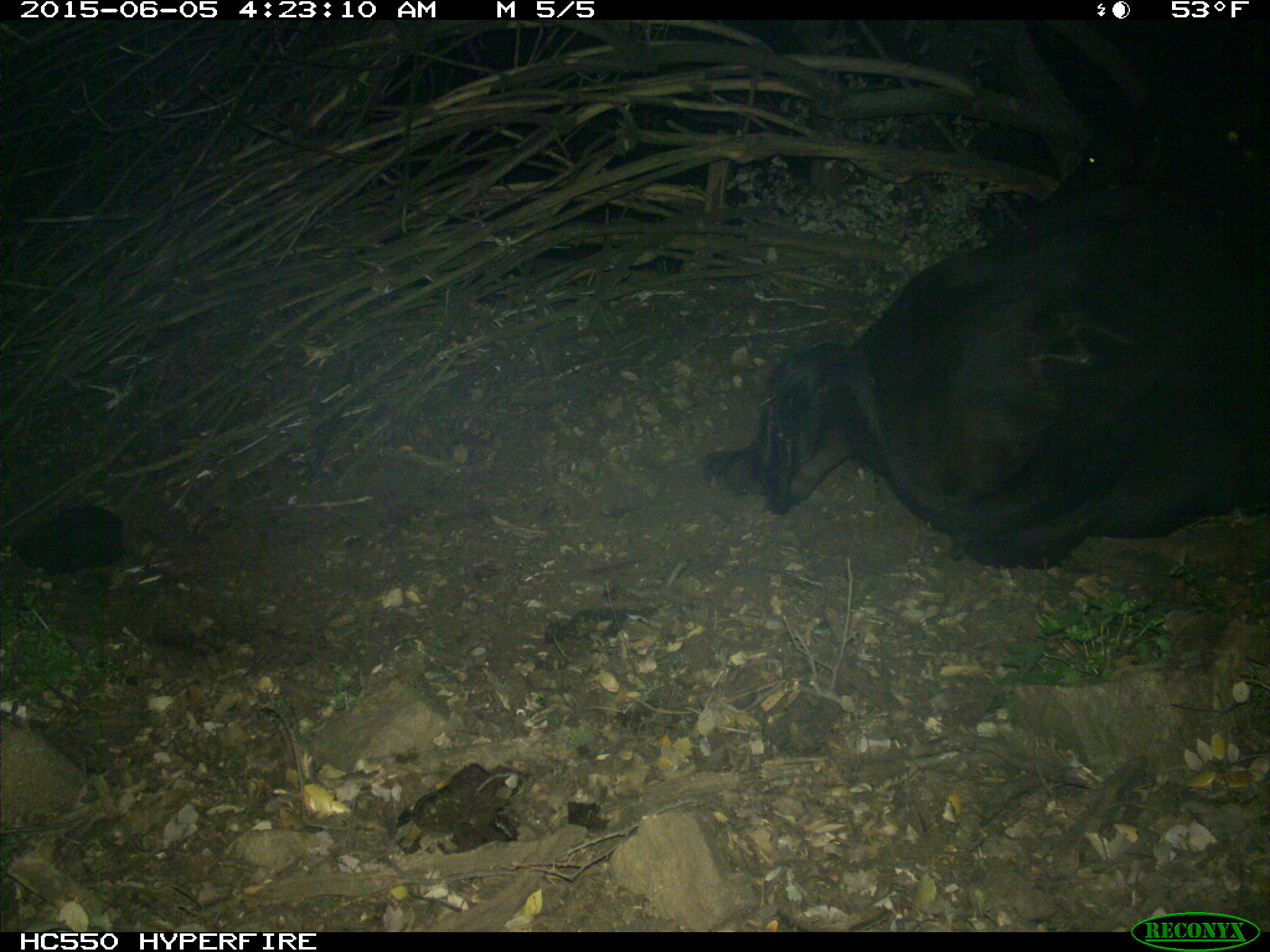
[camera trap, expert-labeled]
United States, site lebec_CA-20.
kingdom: Animalia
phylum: Chordata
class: Mammalia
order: Artiodactyla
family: Bovidae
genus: Bos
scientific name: Bos taurus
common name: domestic cow